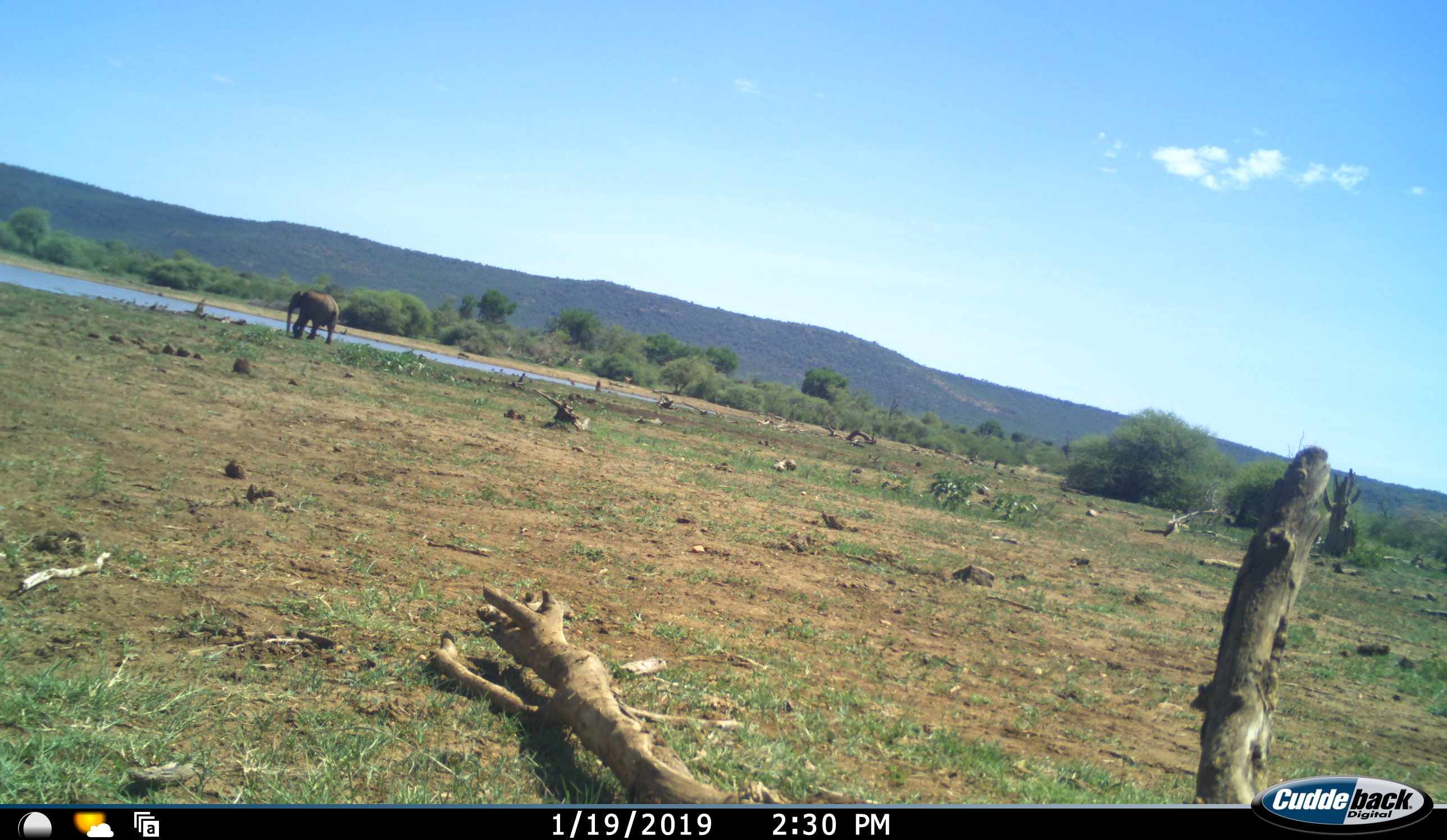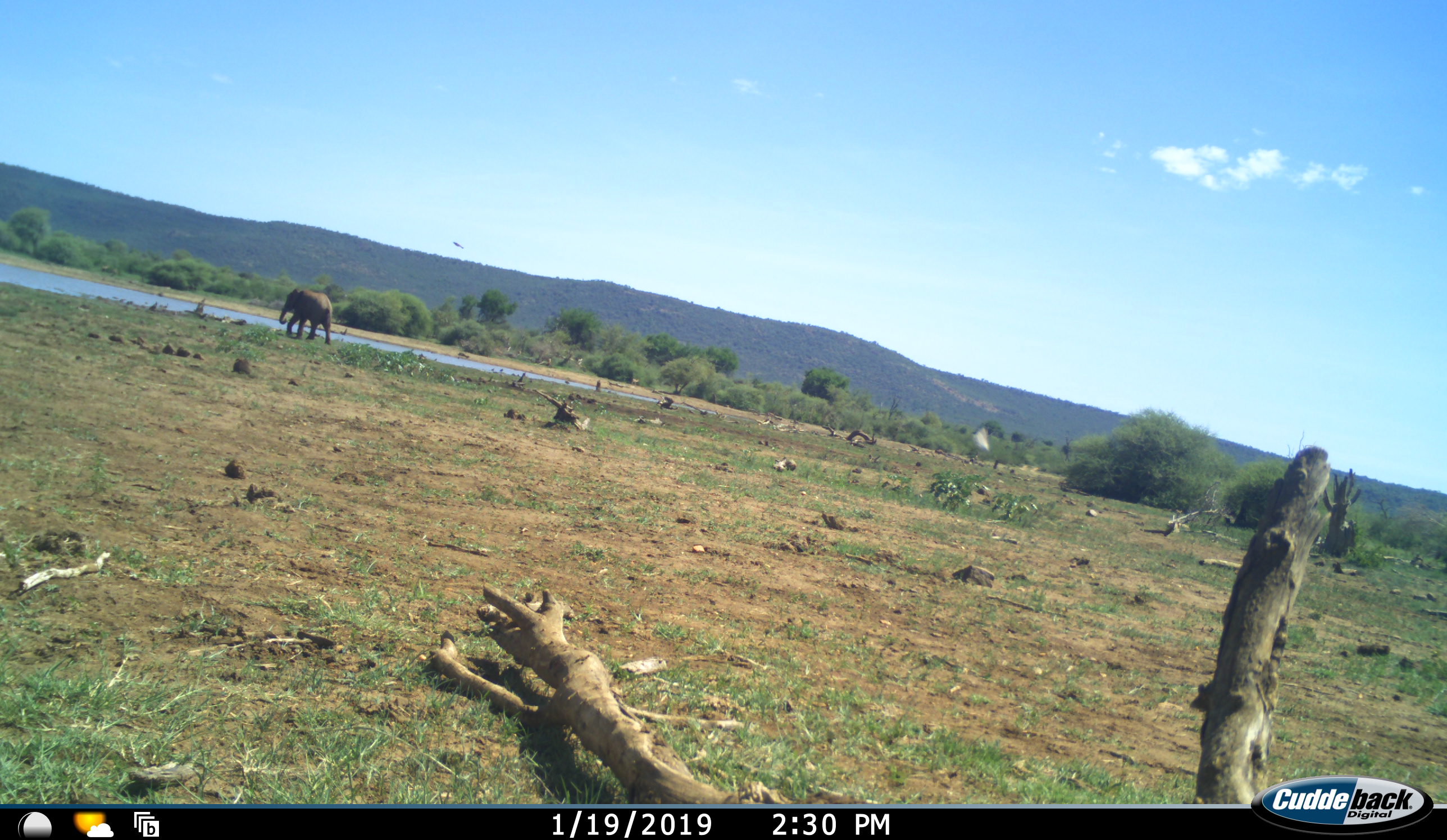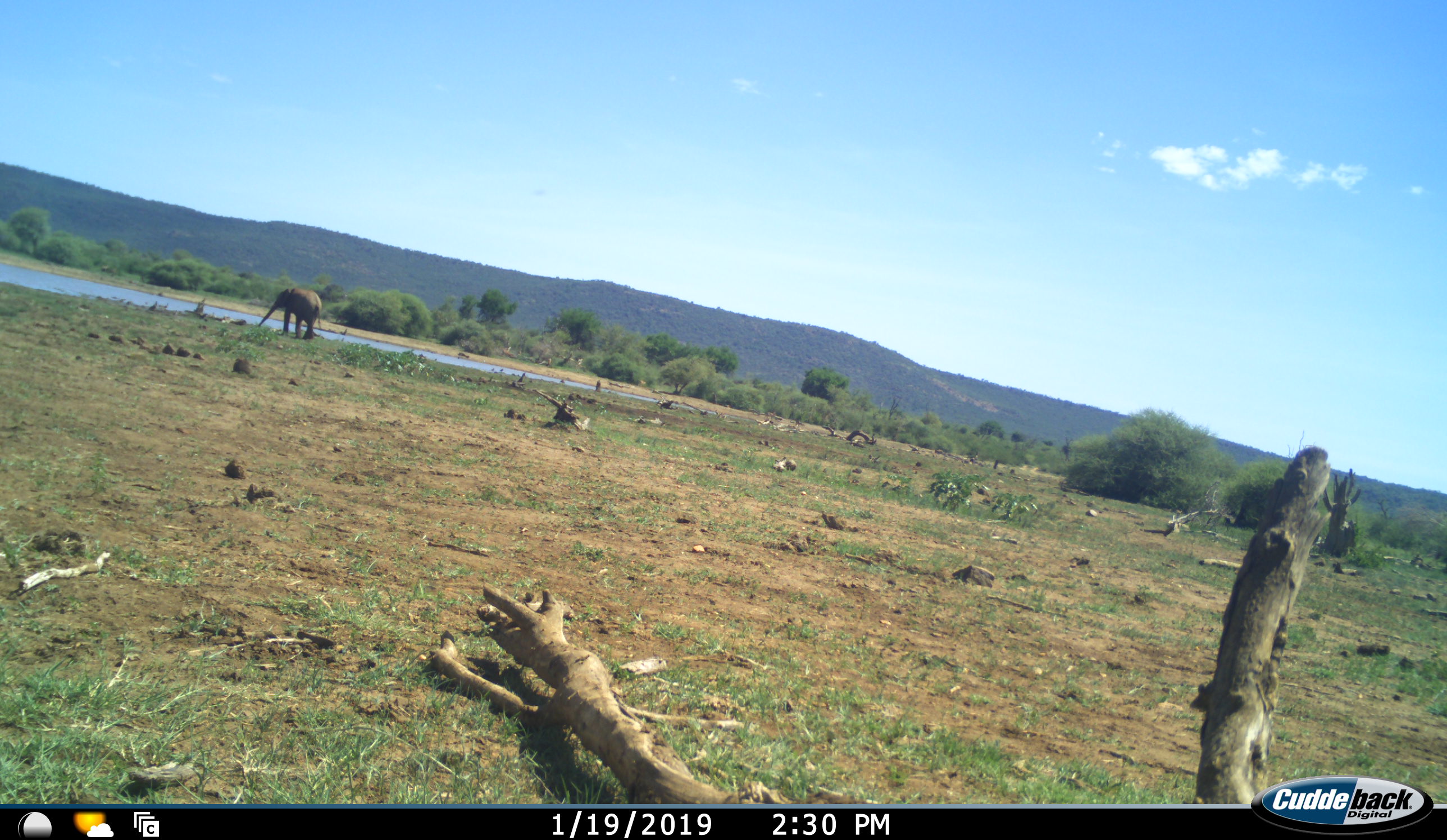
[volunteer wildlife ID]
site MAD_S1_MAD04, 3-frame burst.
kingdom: Animalia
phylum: Chordata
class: Mammalia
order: Proboscidea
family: Elephantidae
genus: Loxodonta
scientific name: Loxodonta africana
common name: african bush elephant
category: elephant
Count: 1.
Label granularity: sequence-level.